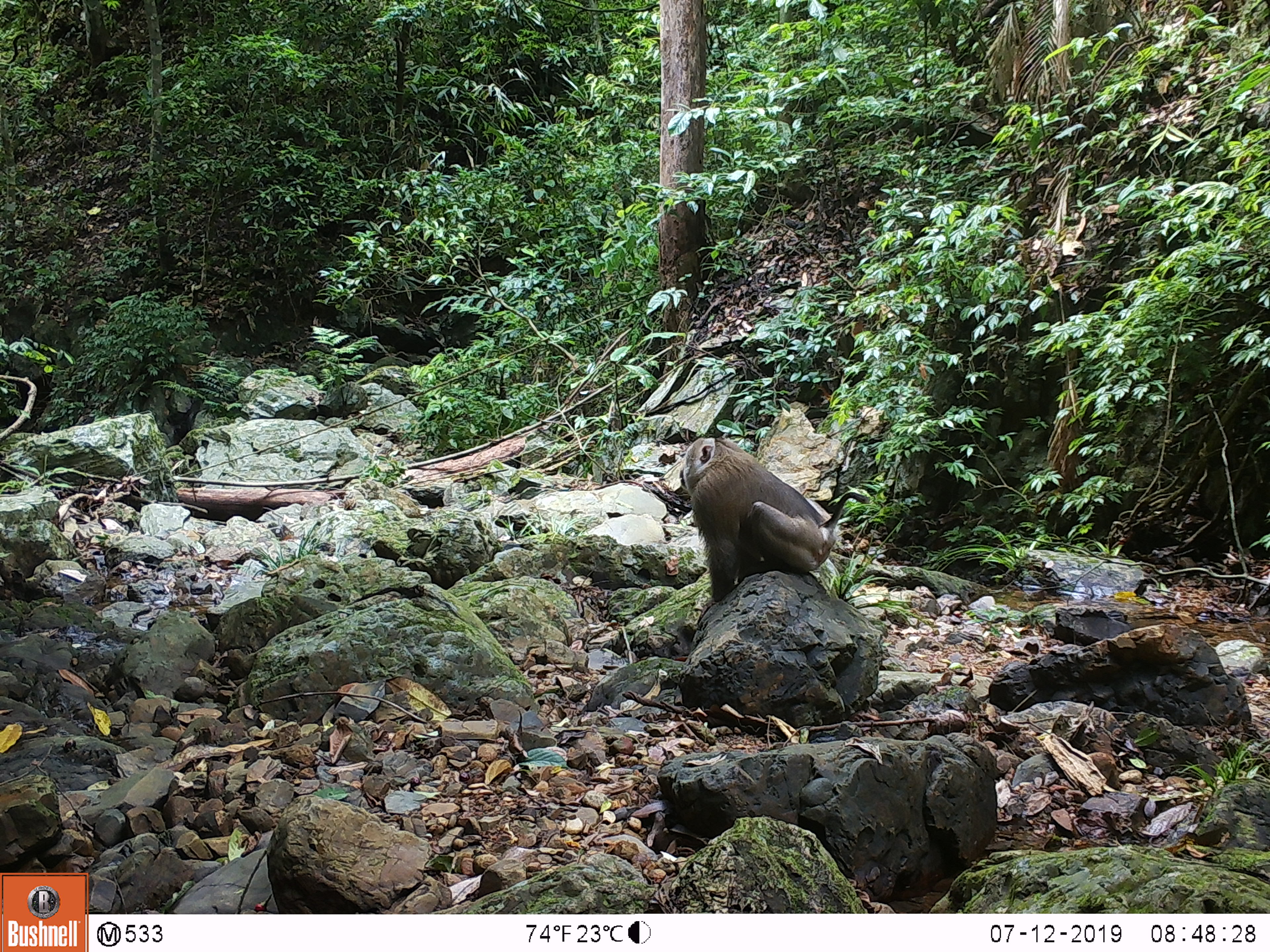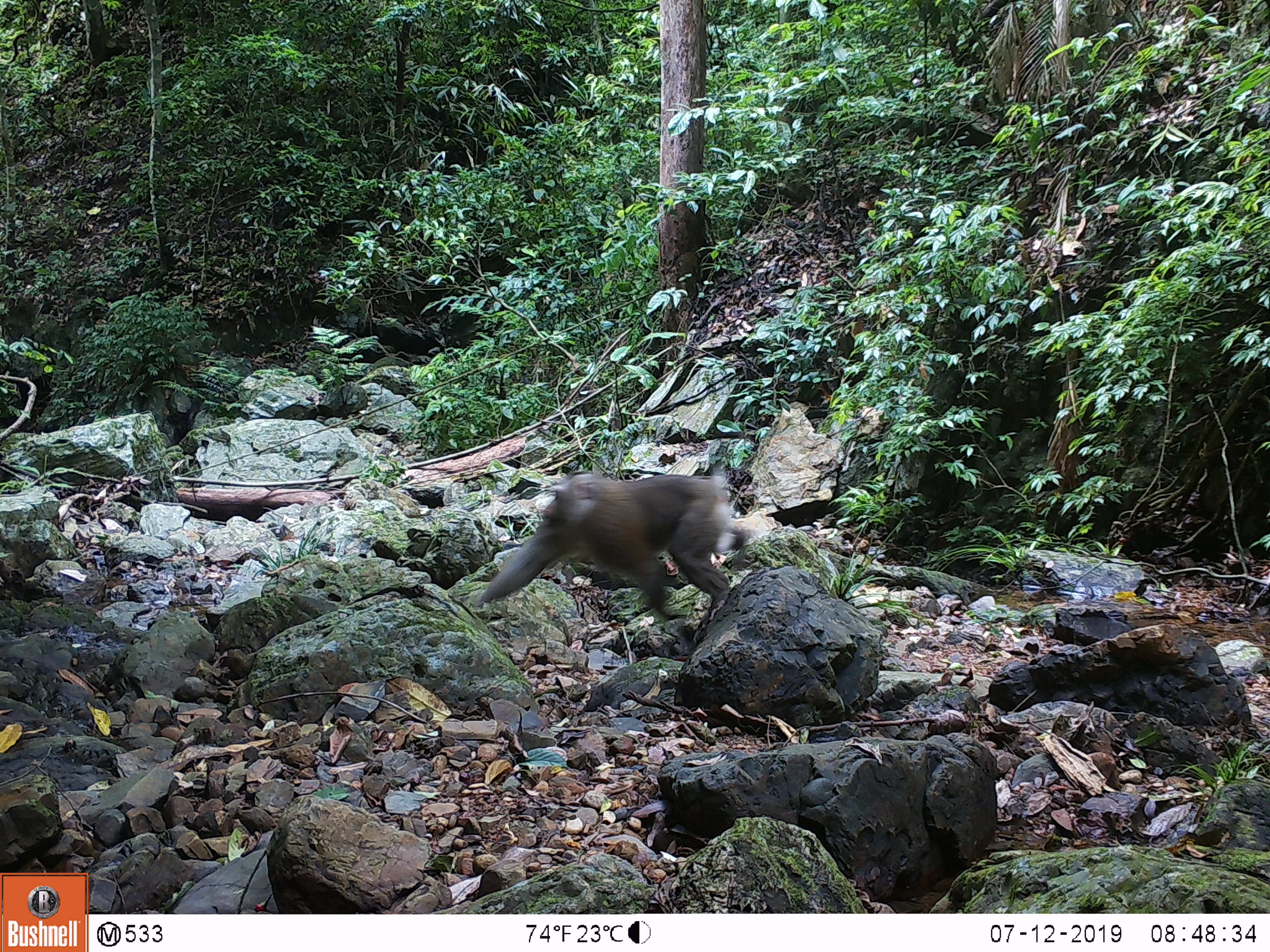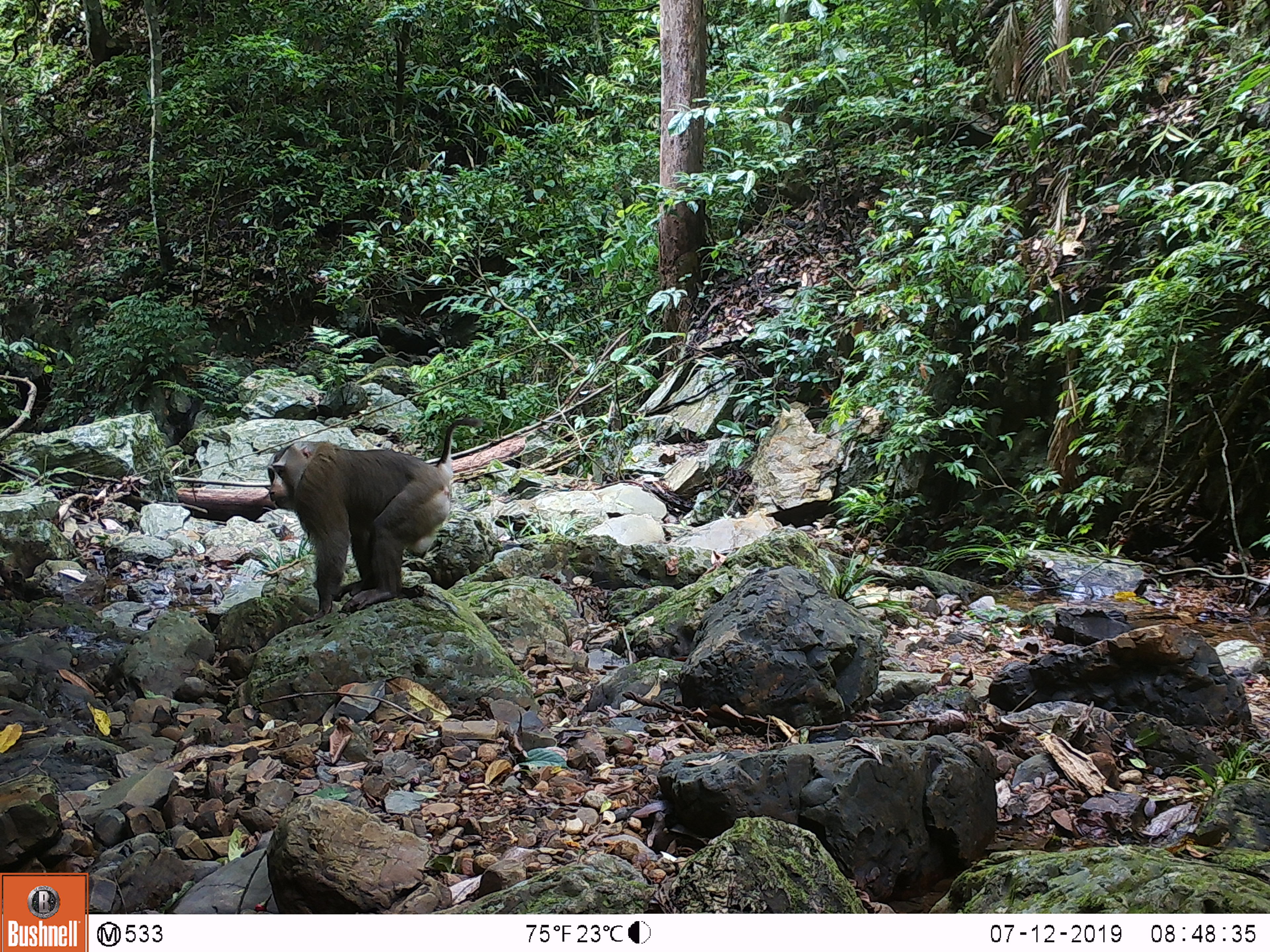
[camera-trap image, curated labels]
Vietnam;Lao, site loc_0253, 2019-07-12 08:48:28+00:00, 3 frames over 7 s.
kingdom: Animalia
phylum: Chordata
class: Mammalia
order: Primates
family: Cercopithecidae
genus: Macaca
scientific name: Macaca nemestrina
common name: pig-tailed macaque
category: pig tailed macaque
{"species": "pig tailed macaque (pig-tailed macaque) (Macaca nemestrina)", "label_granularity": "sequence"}